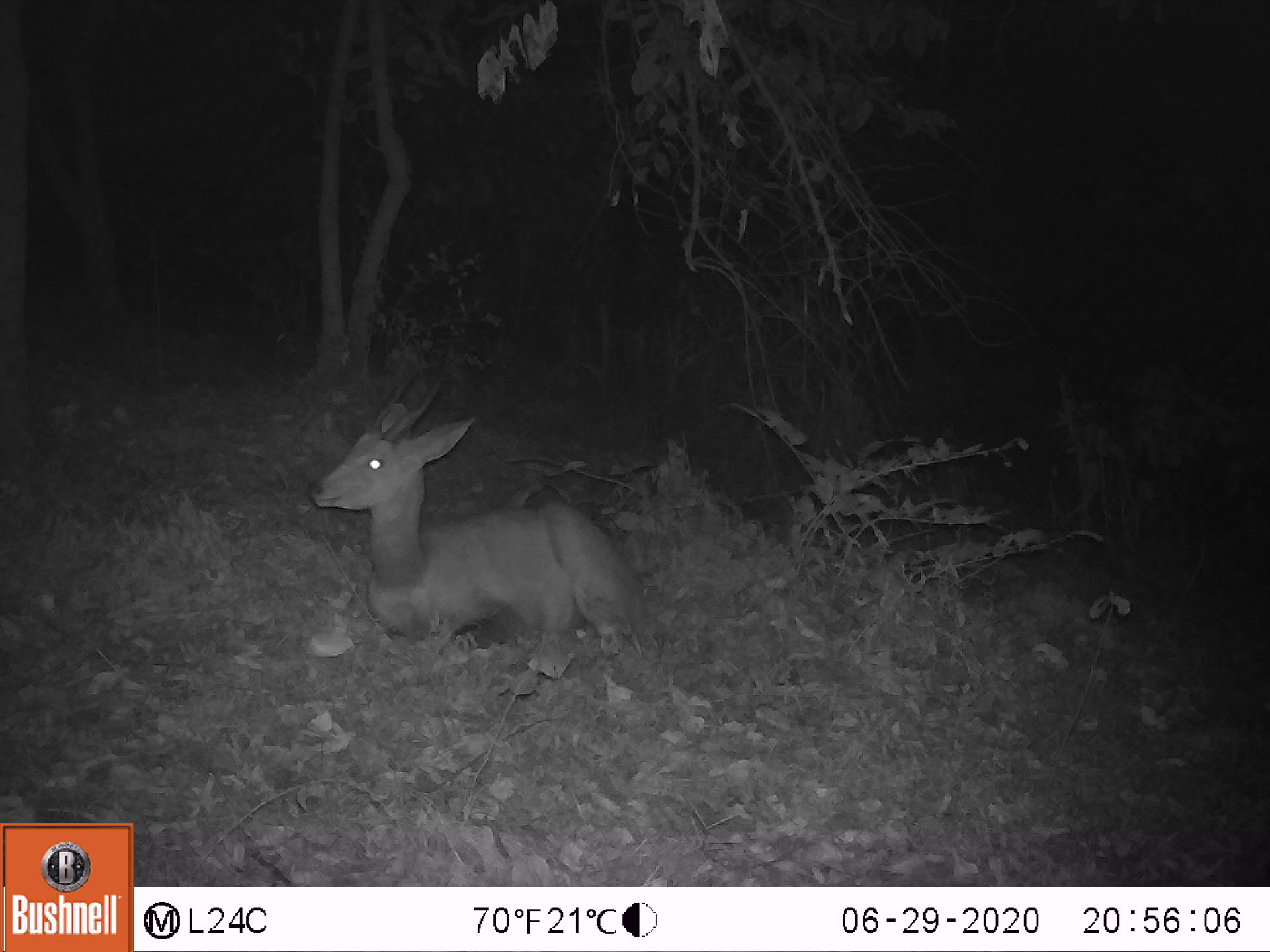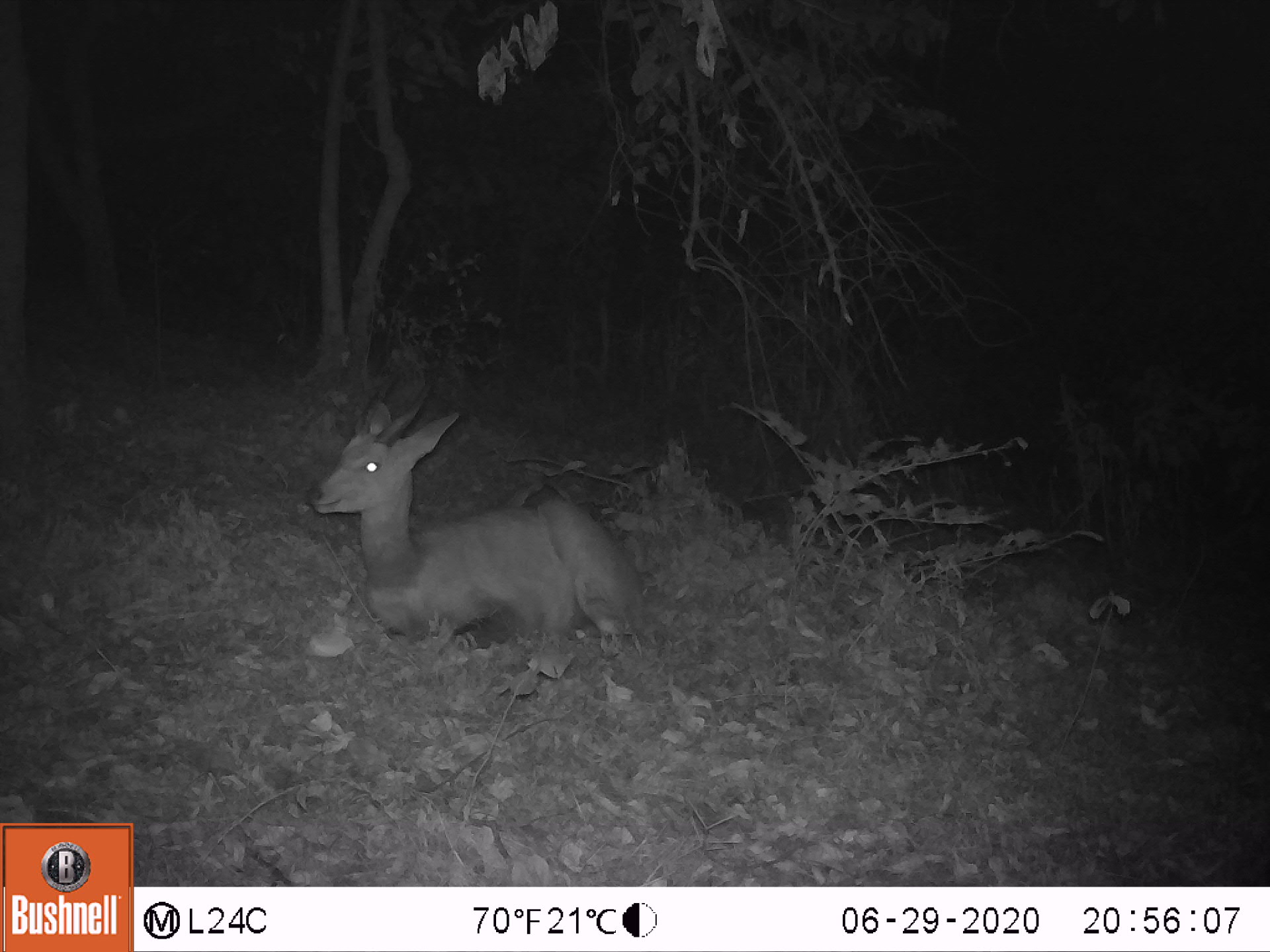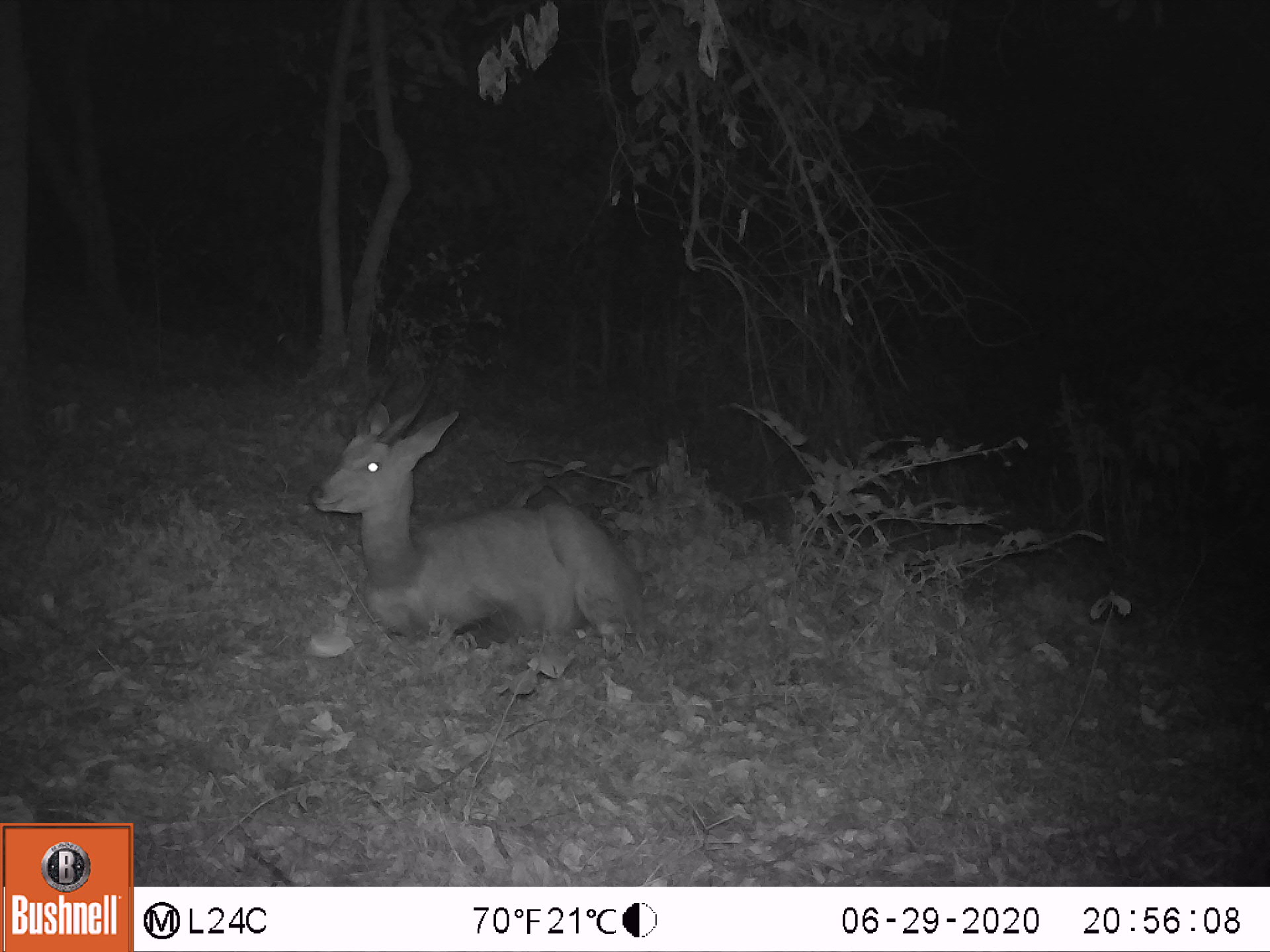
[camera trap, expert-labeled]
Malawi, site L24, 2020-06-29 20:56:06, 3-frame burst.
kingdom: Animalia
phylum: Chordata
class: Mammalia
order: Artiodactyla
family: Bovidae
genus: Tragelaphus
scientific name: Tragelaphus sylvaticus sylvaticus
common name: cape bushbuck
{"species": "cape bushbuck (Tragelaphus sylvaticus sylvaticus)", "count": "1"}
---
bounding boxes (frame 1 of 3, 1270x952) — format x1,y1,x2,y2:
cape bushbuck: 307,355,660,654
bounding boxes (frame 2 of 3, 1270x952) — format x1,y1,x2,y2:
cape bushbuck: 291,357,666,662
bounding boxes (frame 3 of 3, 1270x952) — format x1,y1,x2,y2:
cape bushbuck: 306,365,657,643